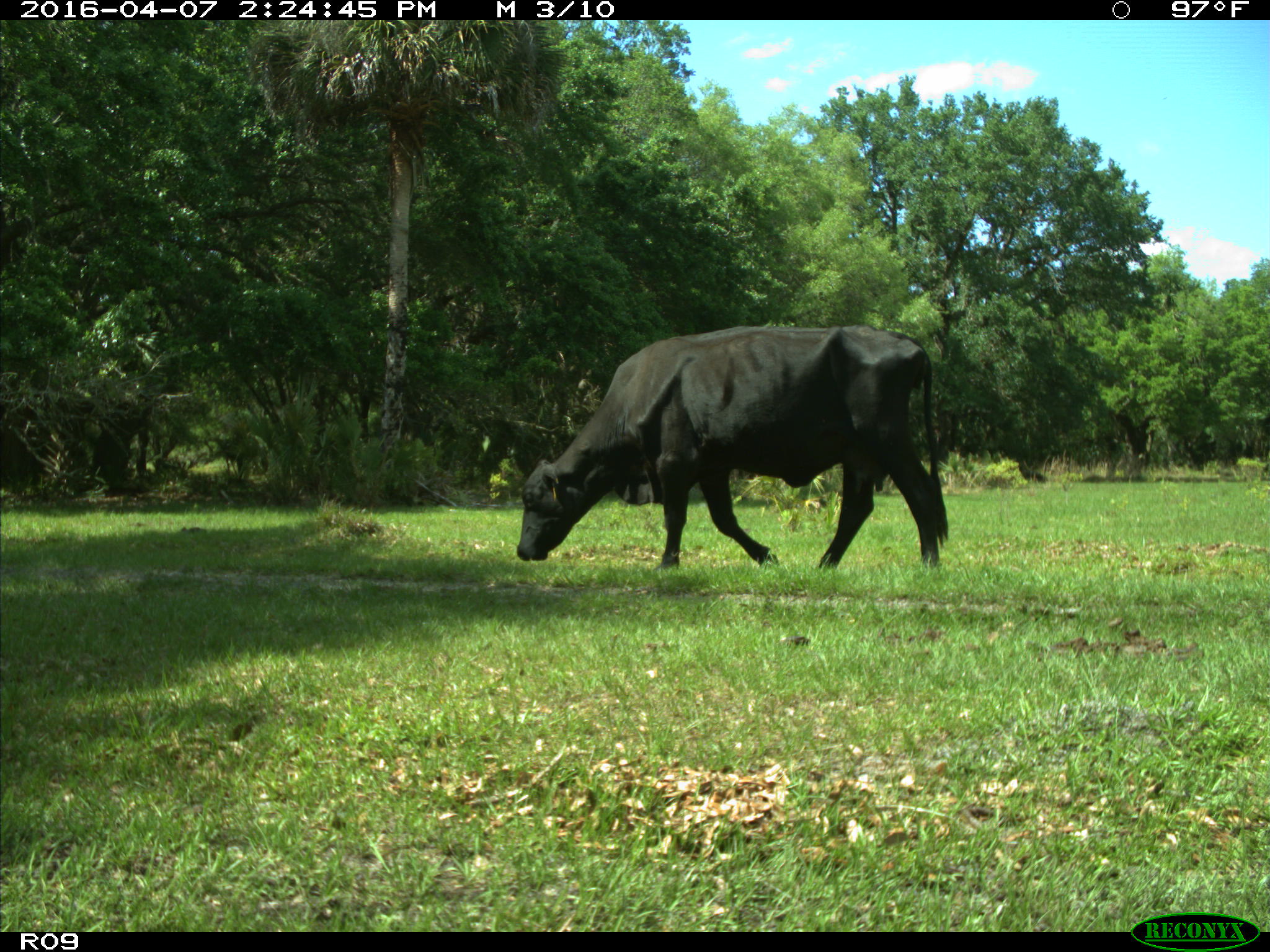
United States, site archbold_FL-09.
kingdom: Animalia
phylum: Chordata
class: Mammalia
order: Artiodactyla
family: Bovidae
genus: Bos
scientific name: Bos taurus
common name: domestic cow